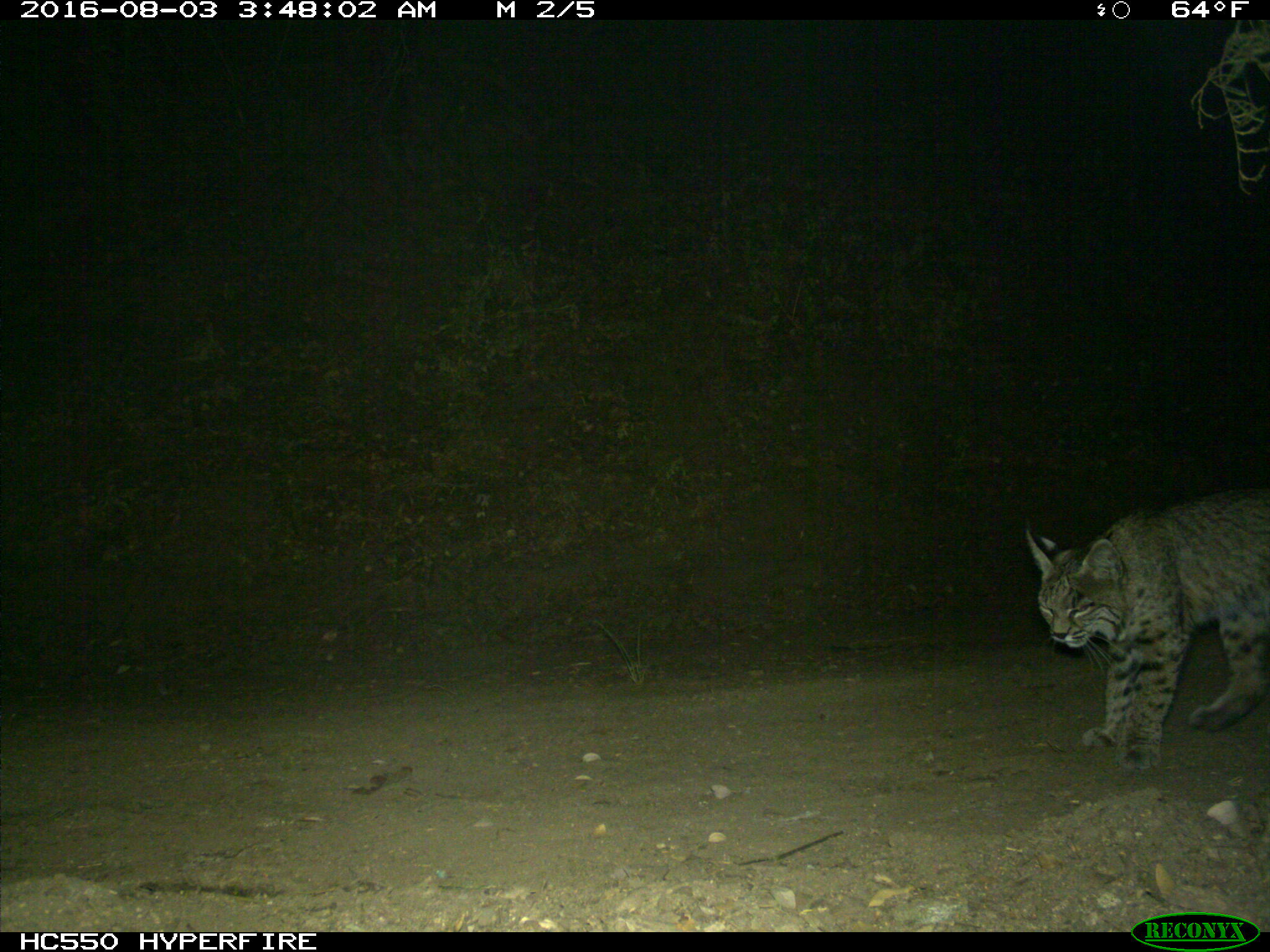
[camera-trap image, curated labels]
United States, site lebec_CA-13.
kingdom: Animalia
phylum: Chordata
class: Mammalia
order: Carnivora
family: Felidae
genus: Lynx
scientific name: Lynx rufus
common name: bobcat